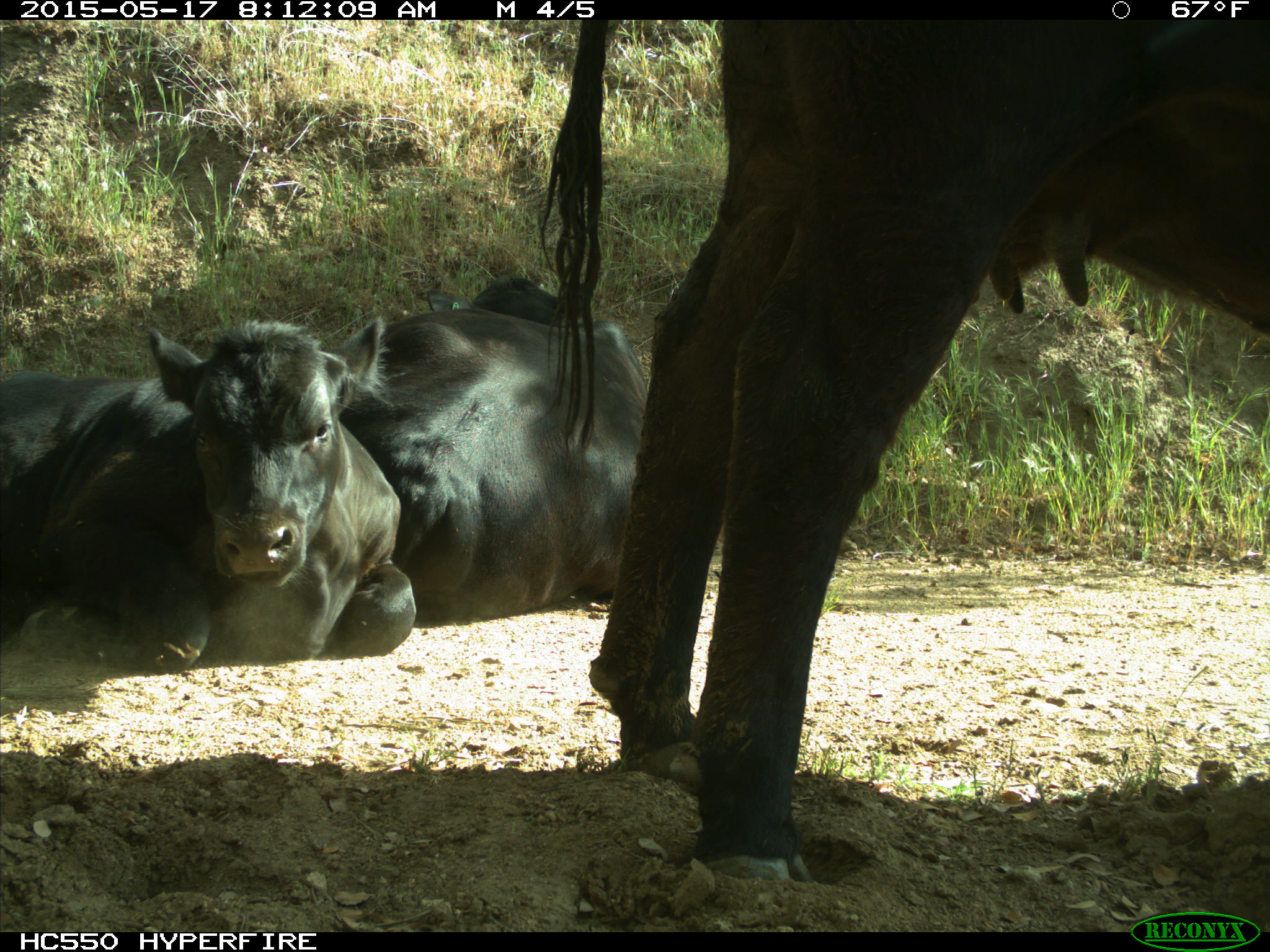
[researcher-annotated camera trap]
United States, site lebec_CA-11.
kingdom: Animalia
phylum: Chordata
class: Mammalia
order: Artiodactyla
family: Bovidae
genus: Bos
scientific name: Bos taurus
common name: domestic cow